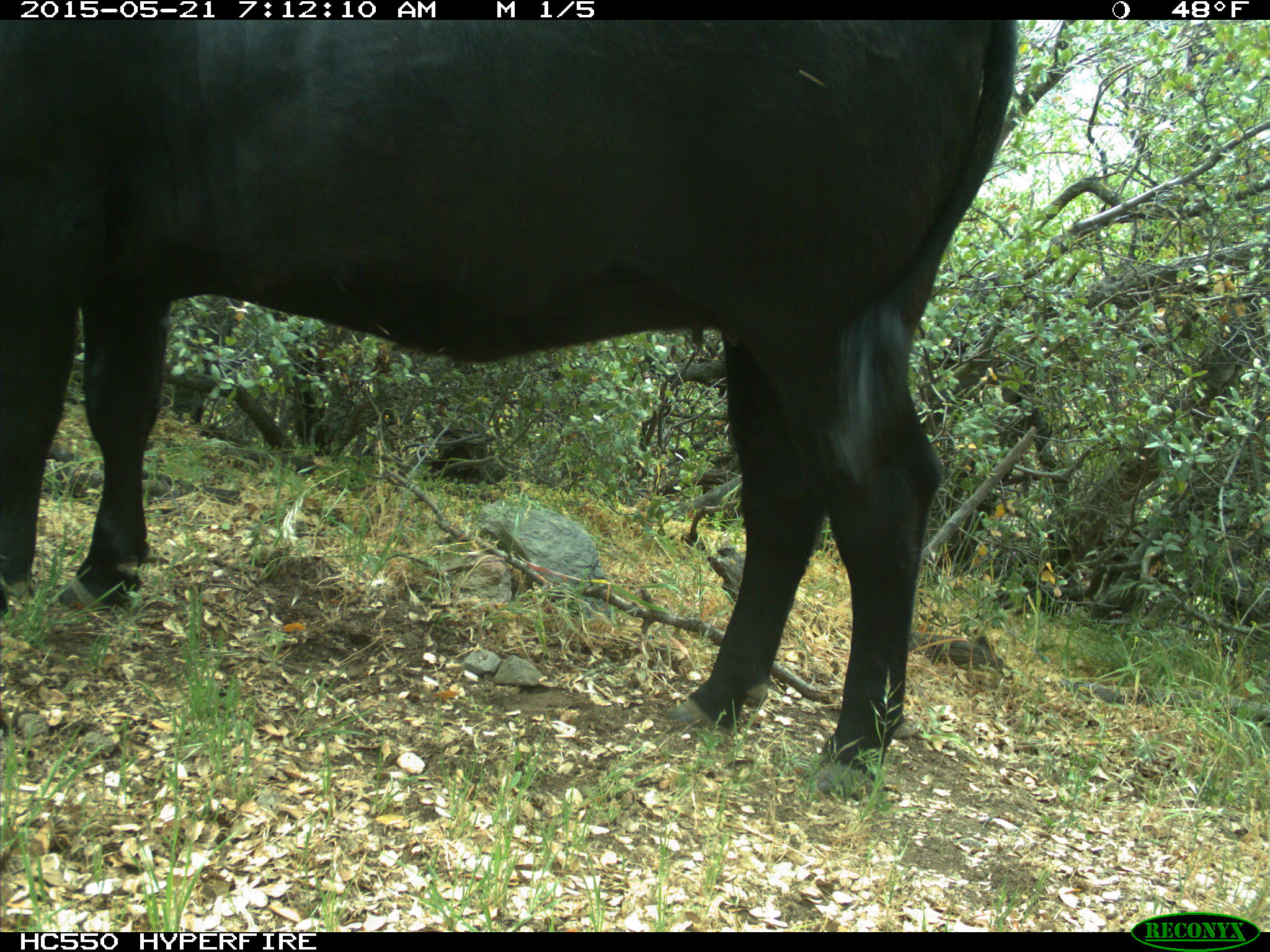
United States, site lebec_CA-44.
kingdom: Animalia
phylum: Chordata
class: Mammalia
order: Artiodactyla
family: Bovidae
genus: Bos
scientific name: Bos taurus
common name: domestic cow